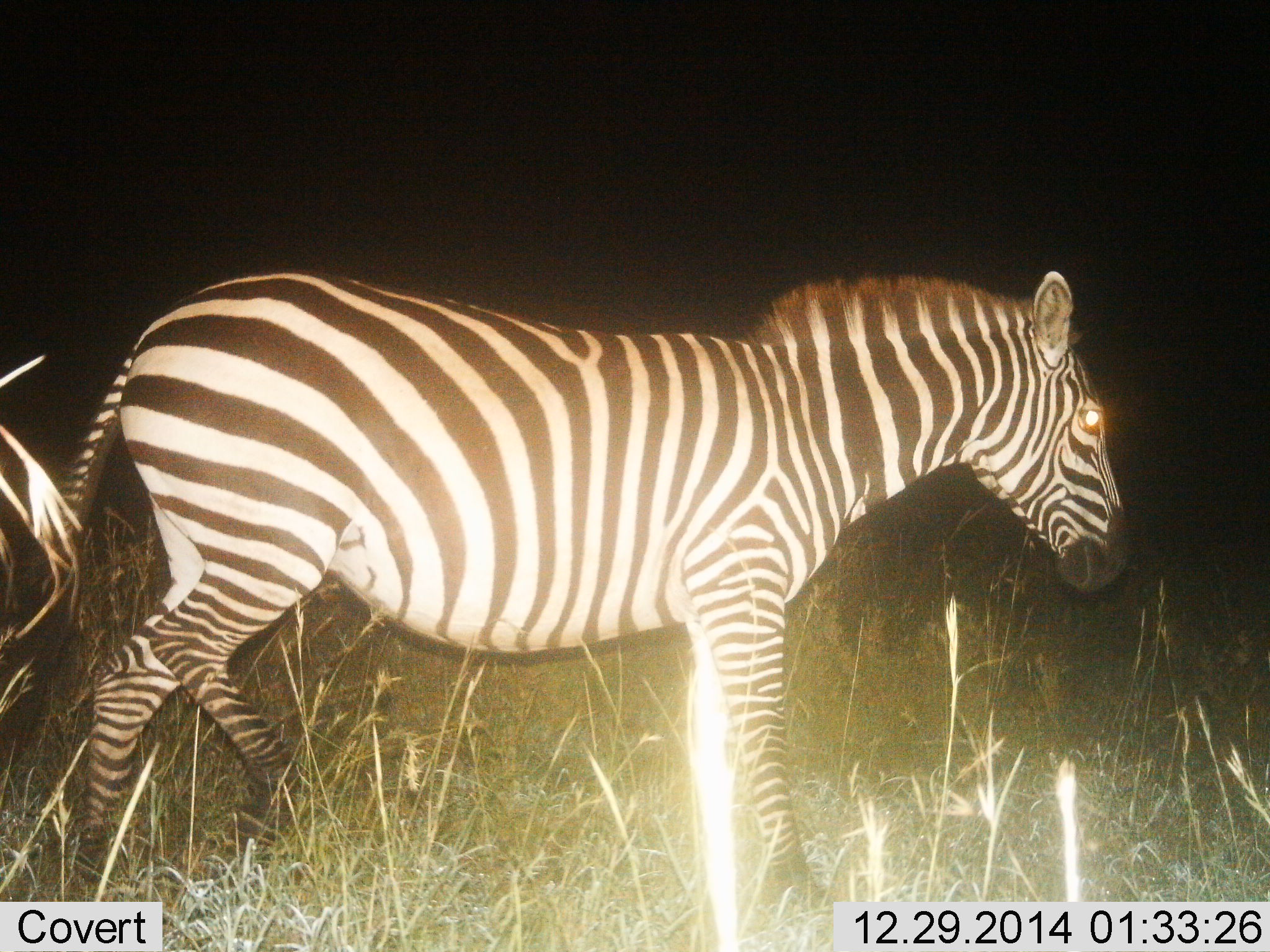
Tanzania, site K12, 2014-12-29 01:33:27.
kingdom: Animalia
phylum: Chordata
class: Mammalia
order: Perissodactyla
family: Equidae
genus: Equus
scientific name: Equus quagga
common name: plains zebra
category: zebra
Zebra (plains zebra) (Equus quagga), count 1. Behavior (volunteer vote fractions): standing 70%, resting 0%, moving 30%, interacting 0%. Young present (vote fraction): 0%. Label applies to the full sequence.